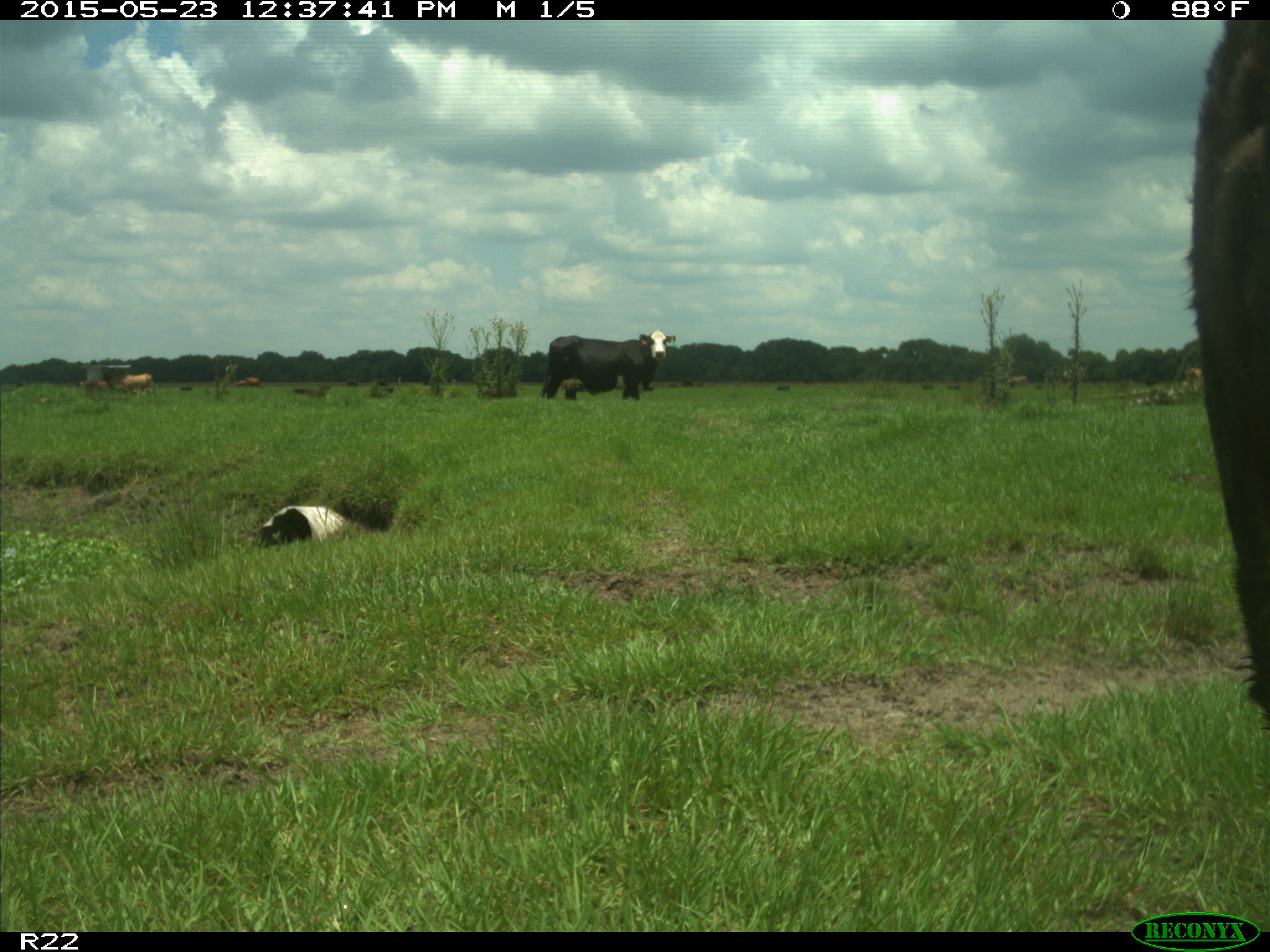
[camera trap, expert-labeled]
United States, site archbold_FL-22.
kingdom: Animalia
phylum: Chordata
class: Mammalia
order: Artiodactyla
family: Suidae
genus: Sus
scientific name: Sus scrofa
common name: wild boar